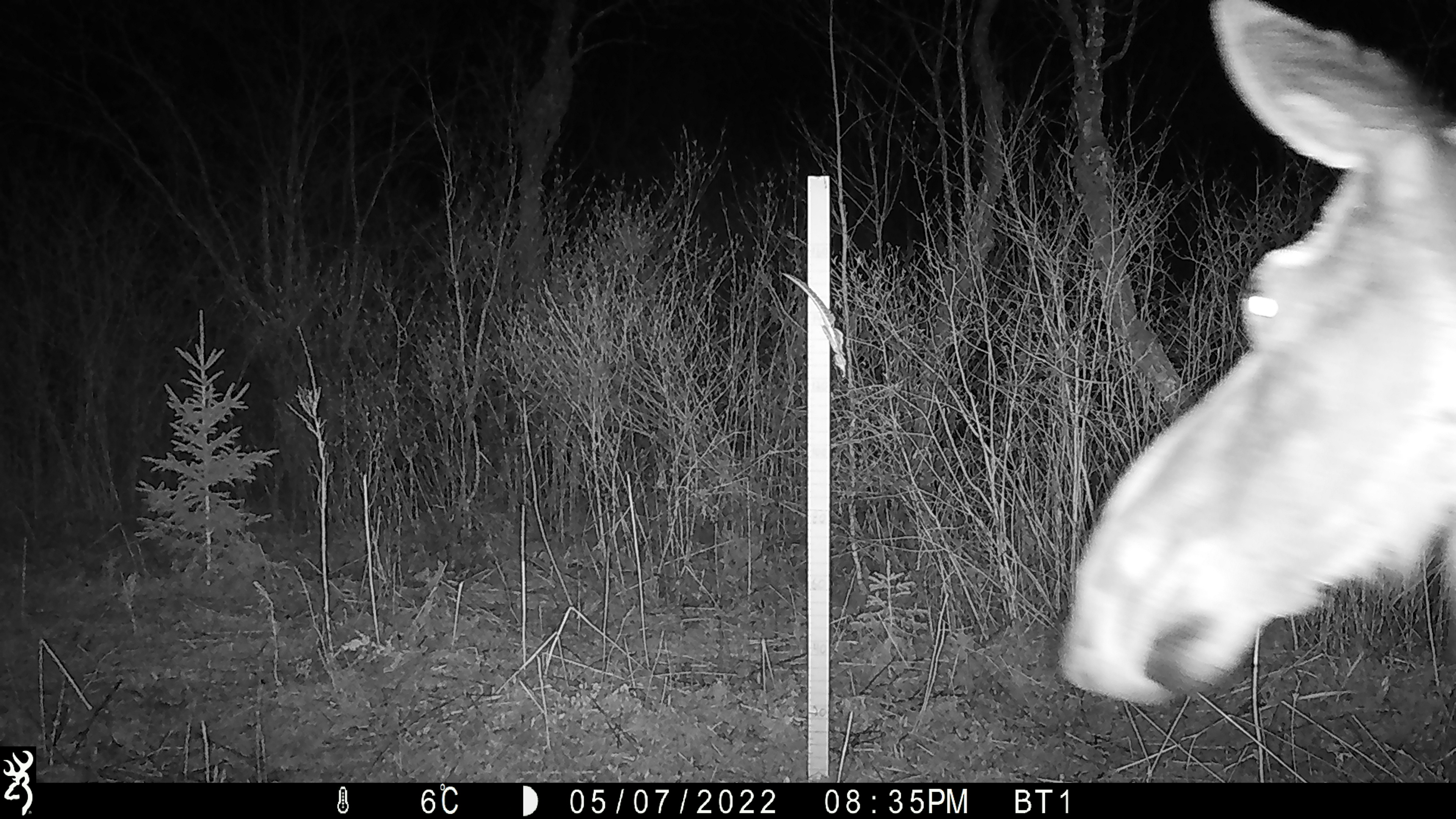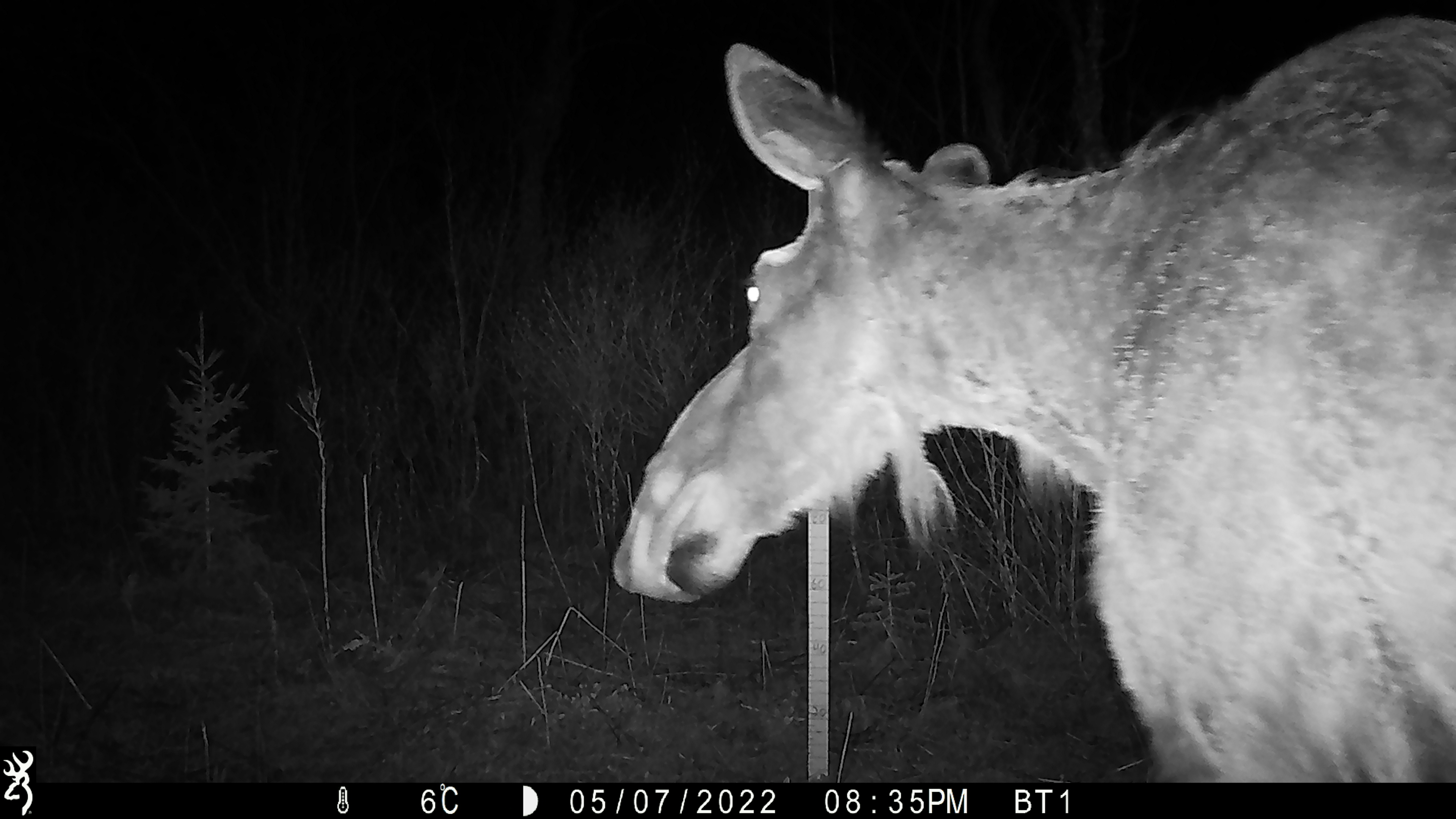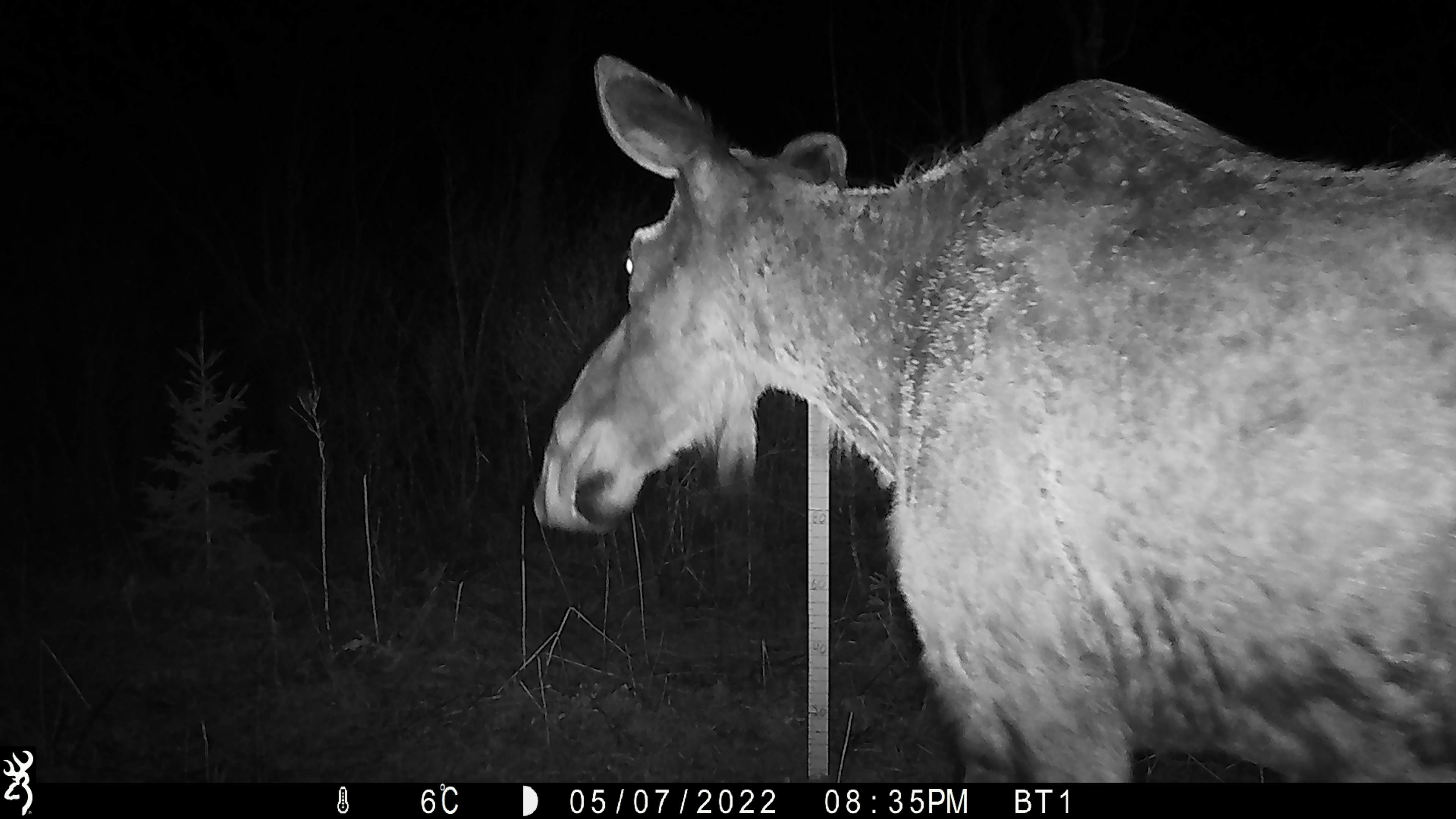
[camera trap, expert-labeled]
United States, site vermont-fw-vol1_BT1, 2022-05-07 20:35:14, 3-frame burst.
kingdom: Animalia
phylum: Chordata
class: Mammalia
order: Artiodactyla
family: Cervidae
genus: Alces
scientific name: Alces alces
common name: moose